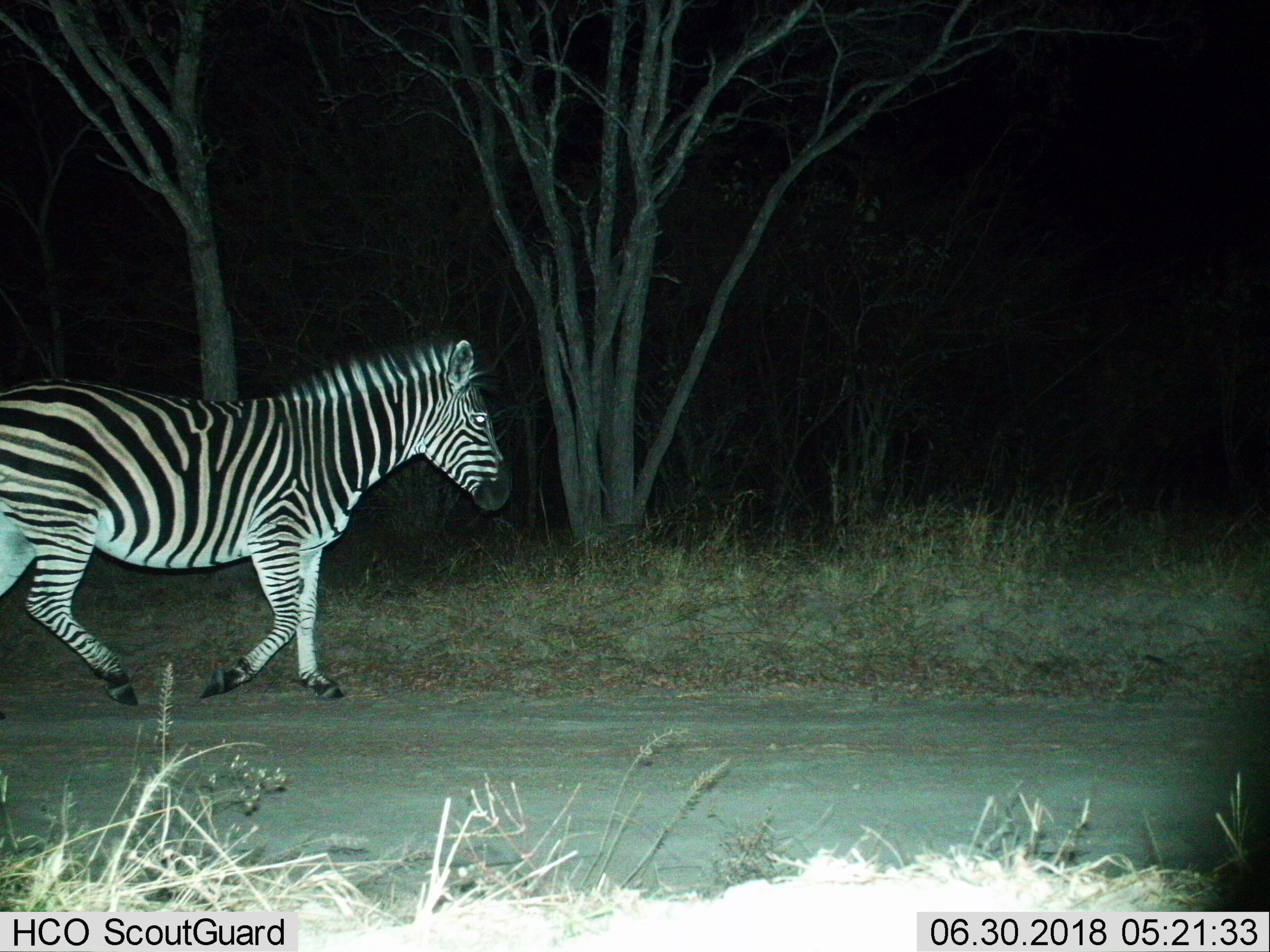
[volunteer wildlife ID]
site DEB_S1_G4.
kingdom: Animalia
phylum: Chordata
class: Mammalia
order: Perissodactyla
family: Equidae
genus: Equus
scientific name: Equus quagga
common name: plains zebra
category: zebraplains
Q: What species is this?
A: Zebraplains (plains zebra) (Equus quagga).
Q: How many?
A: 1.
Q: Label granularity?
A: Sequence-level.